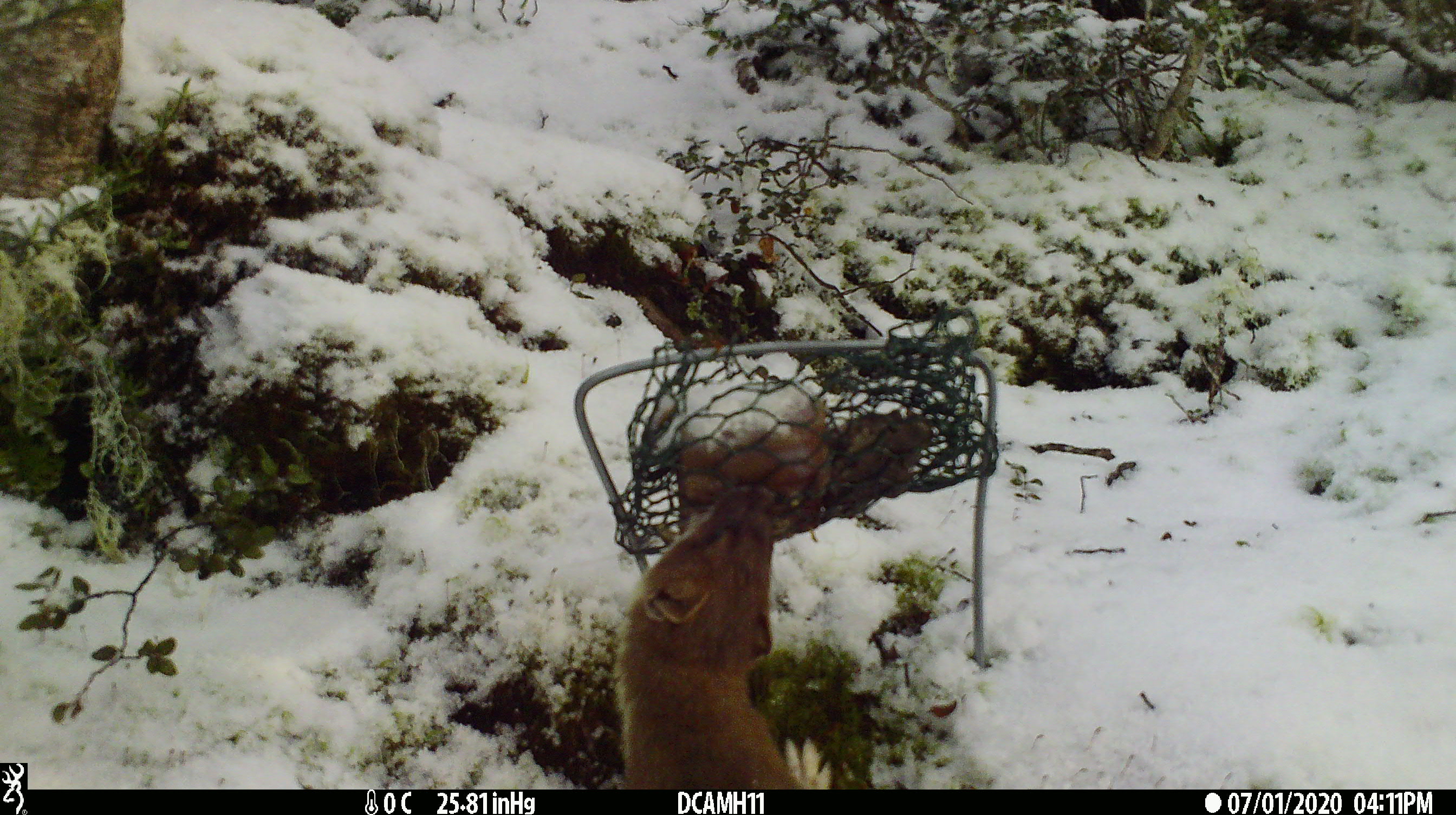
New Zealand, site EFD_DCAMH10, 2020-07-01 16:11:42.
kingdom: Animalia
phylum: Chordata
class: Mammalia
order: Carnivora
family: Mustelidae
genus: Mustela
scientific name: Mustela erminea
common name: stoat